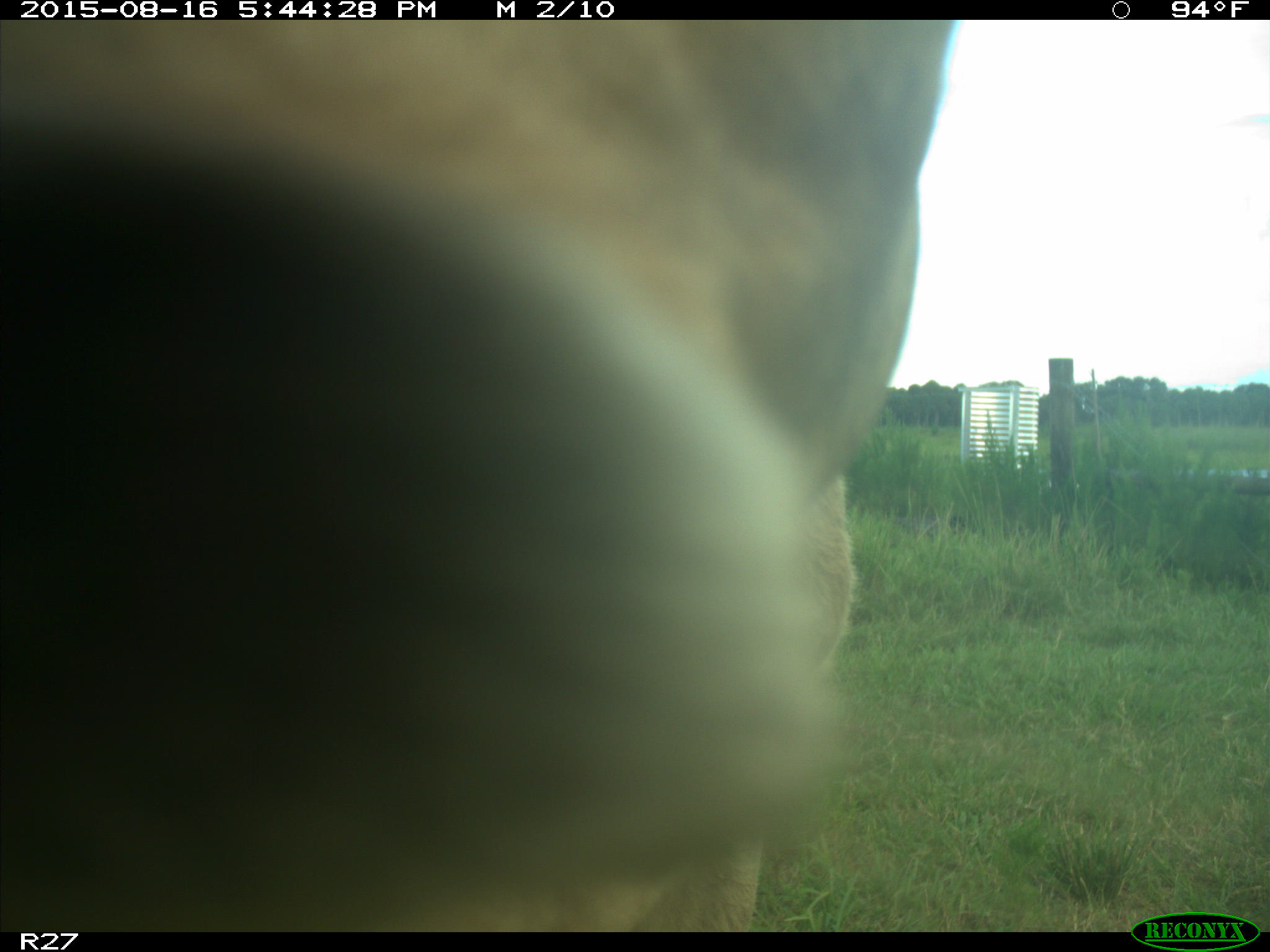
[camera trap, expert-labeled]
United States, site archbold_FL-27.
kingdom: Animalia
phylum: Chordata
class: Mammalia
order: Artiodactyla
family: Bovidae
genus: Bos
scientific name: Bos taurus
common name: domestic cow